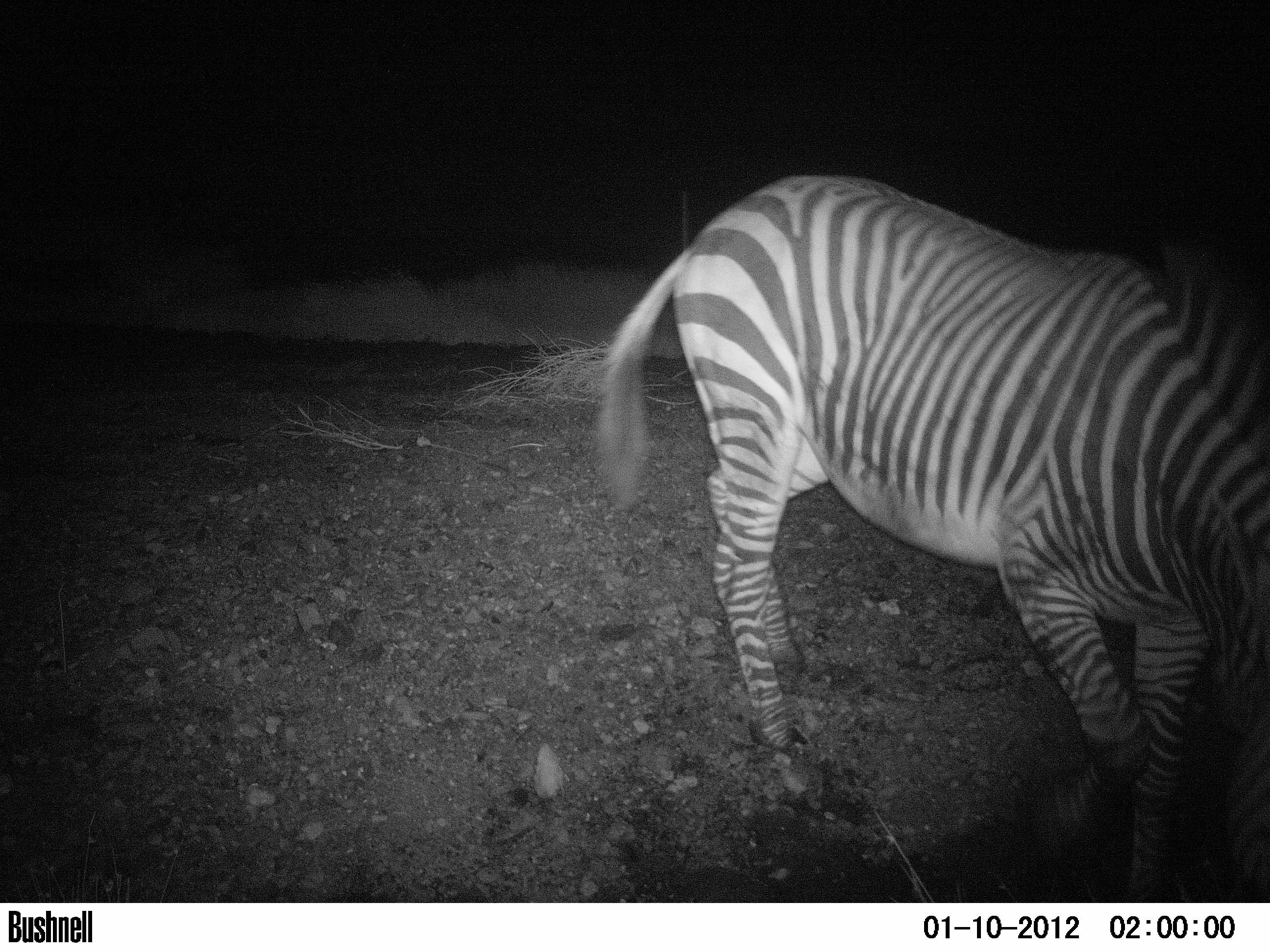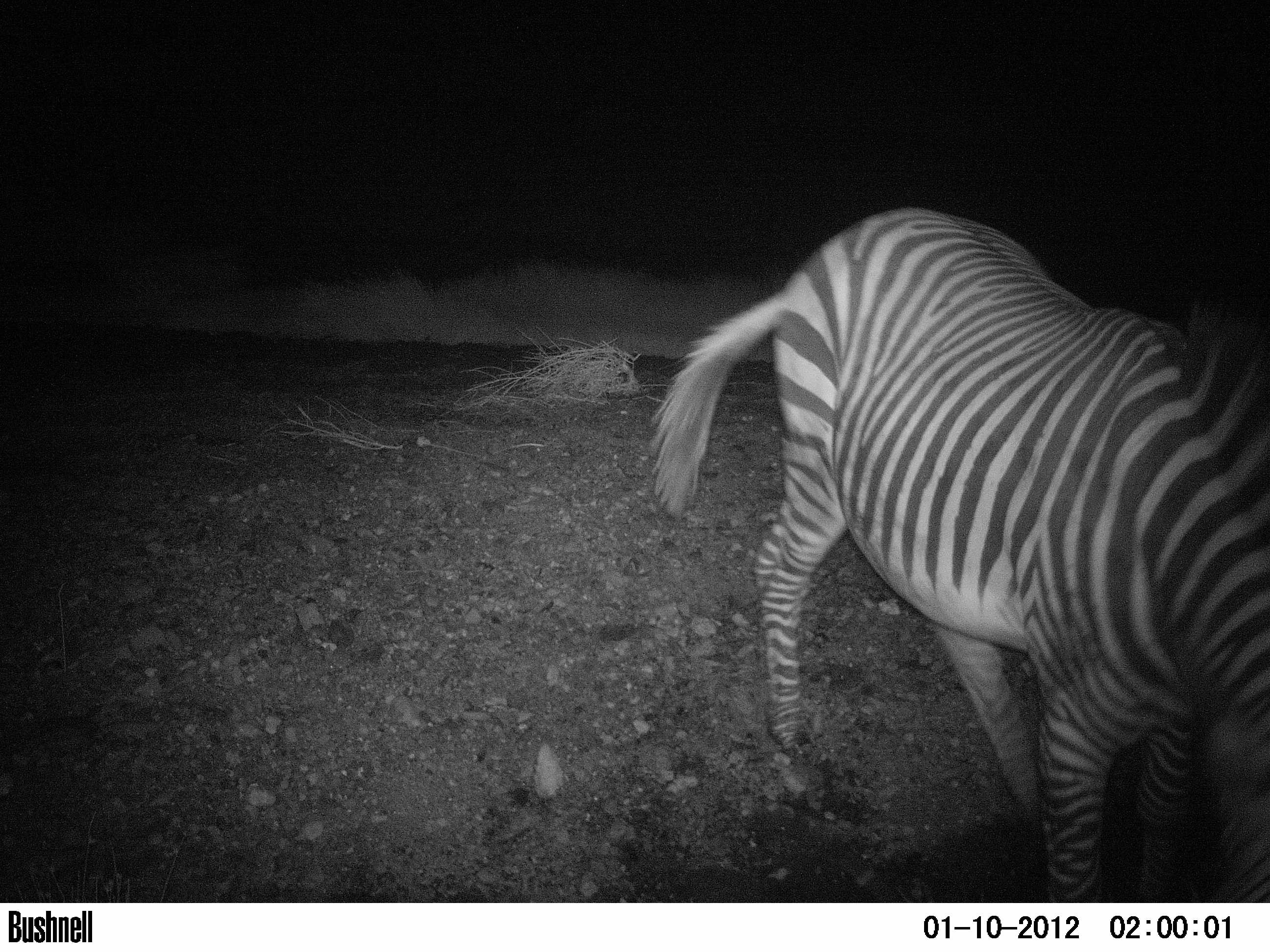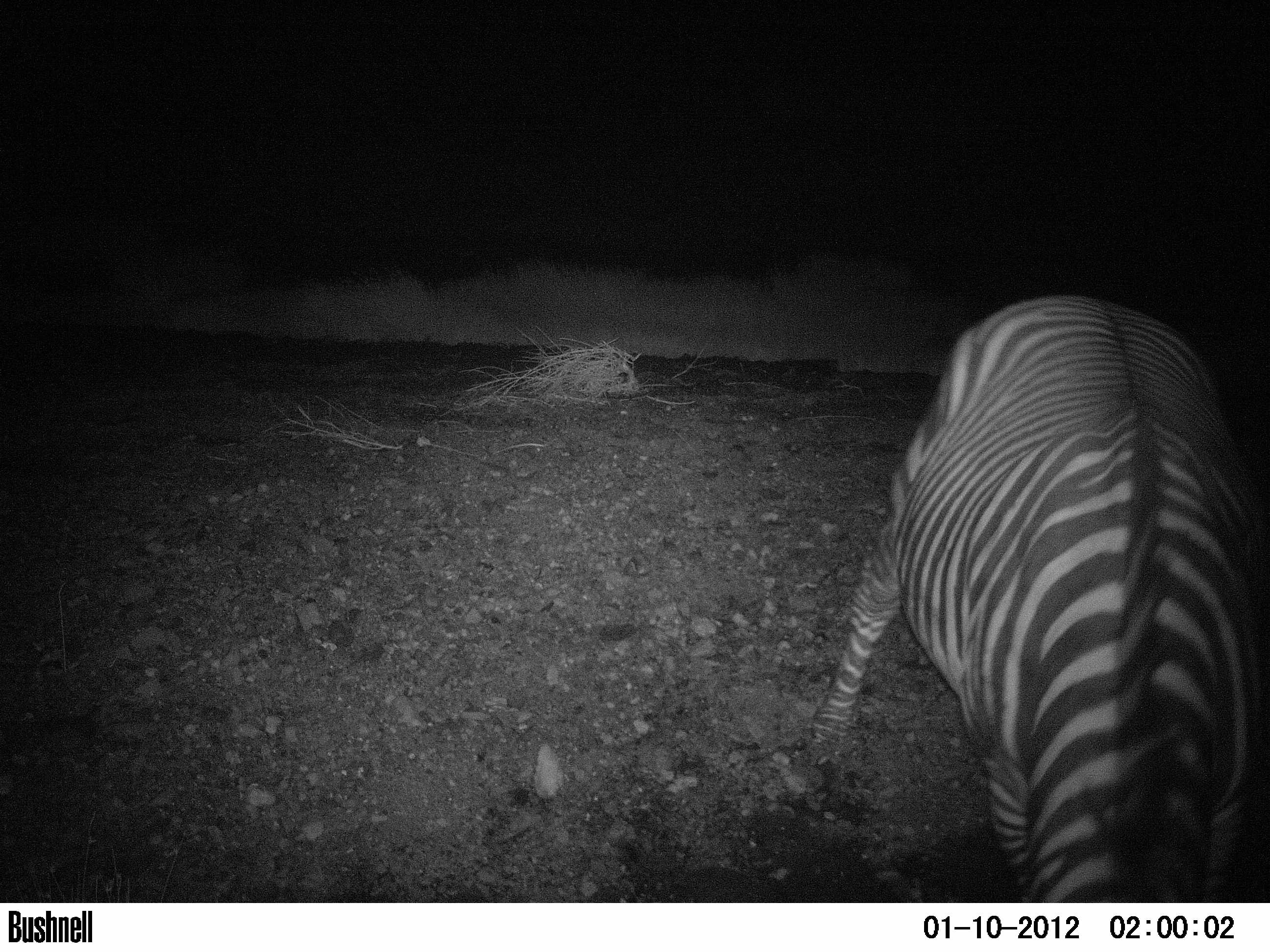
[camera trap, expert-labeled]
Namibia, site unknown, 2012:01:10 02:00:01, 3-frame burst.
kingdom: Animalia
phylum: Chordata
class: Mammalia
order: Perissodactyla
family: Equidae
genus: Equus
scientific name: Equus zebra hartmannae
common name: hartmann's mountain zebra